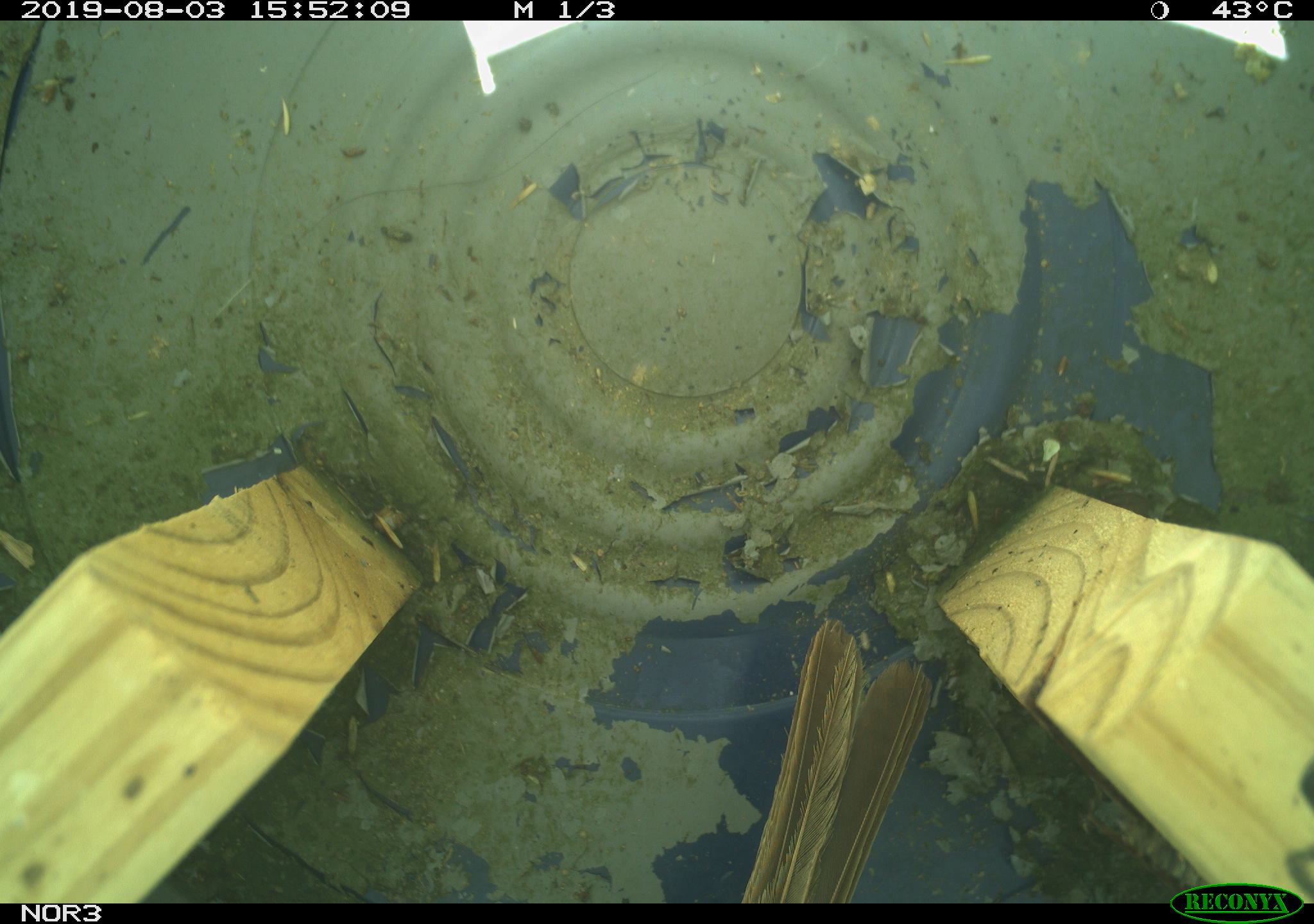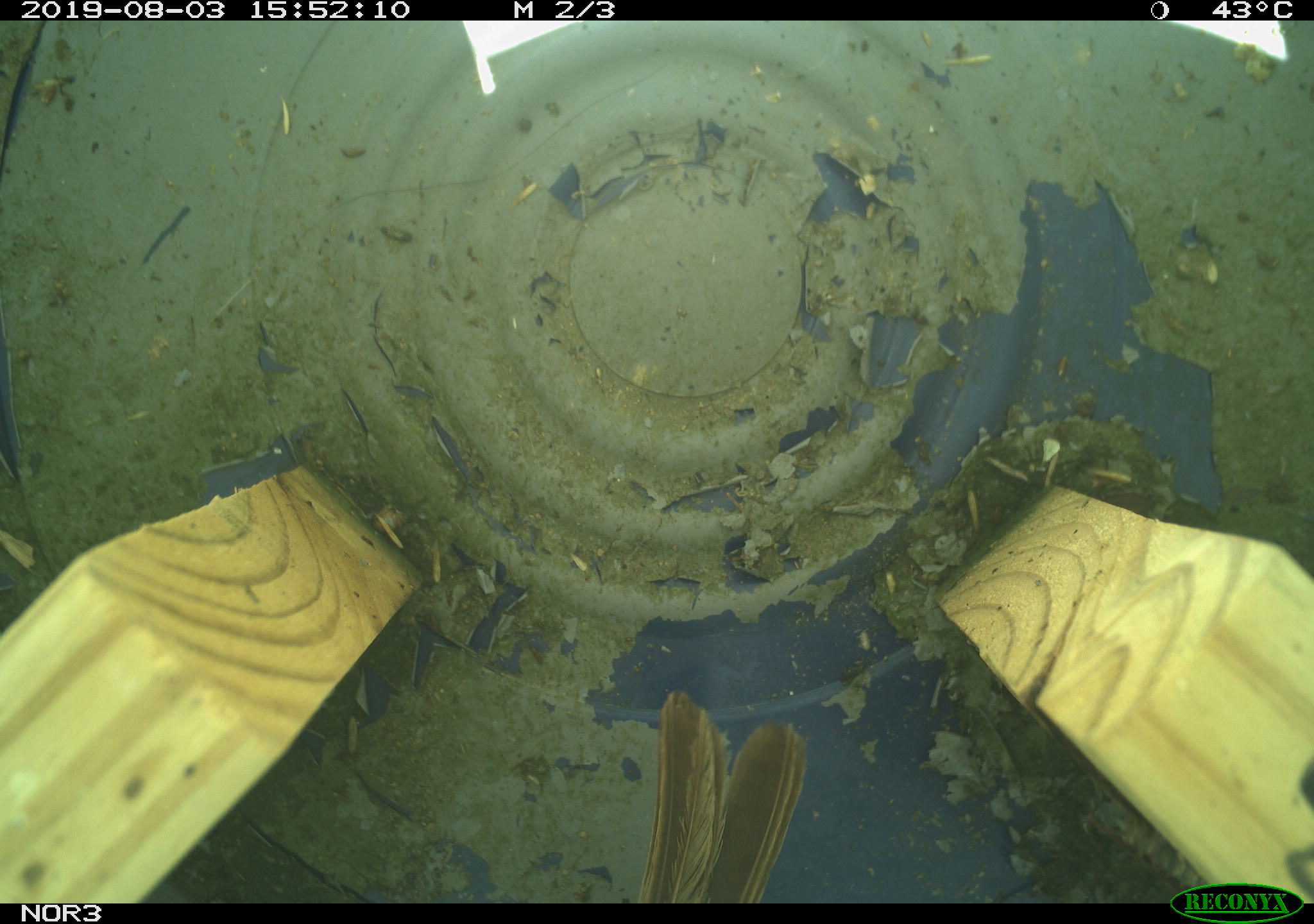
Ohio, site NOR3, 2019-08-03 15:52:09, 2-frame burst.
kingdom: Animalia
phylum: Chordata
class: Aves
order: Passeriformes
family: Passerellidae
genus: Melospiza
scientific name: Melospiza melodia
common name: song sparrow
Song sparrow (Melospiza melodia).